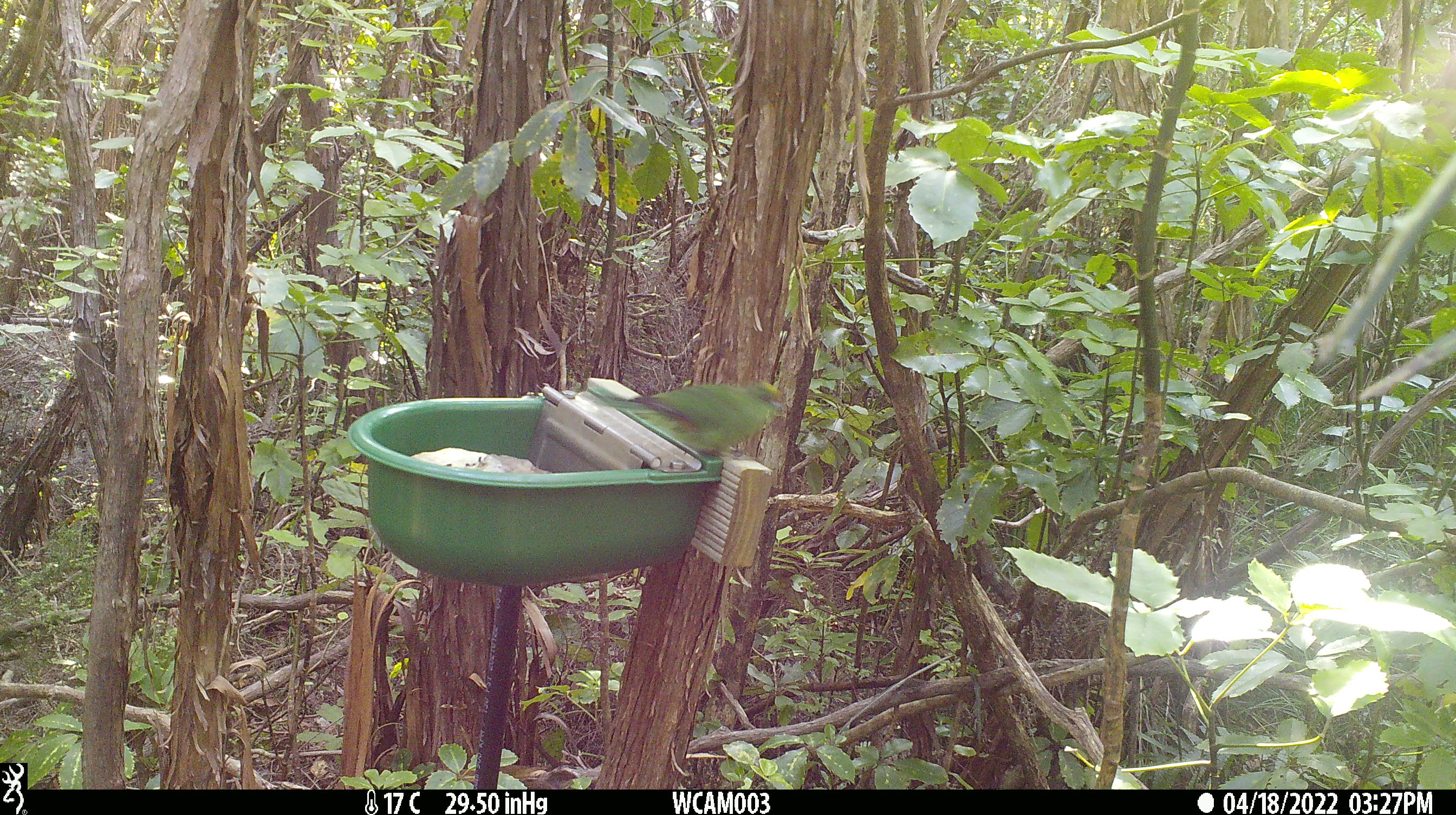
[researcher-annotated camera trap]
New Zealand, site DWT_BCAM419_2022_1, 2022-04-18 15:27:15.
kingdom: Animalia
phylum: Chordata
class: Aves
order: Psittaciformes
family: Psittaculidae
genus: Cyanoramphus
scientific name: Cyanoramphus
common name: parakeet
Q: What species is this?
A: Parakeet (Cyanoramphus).